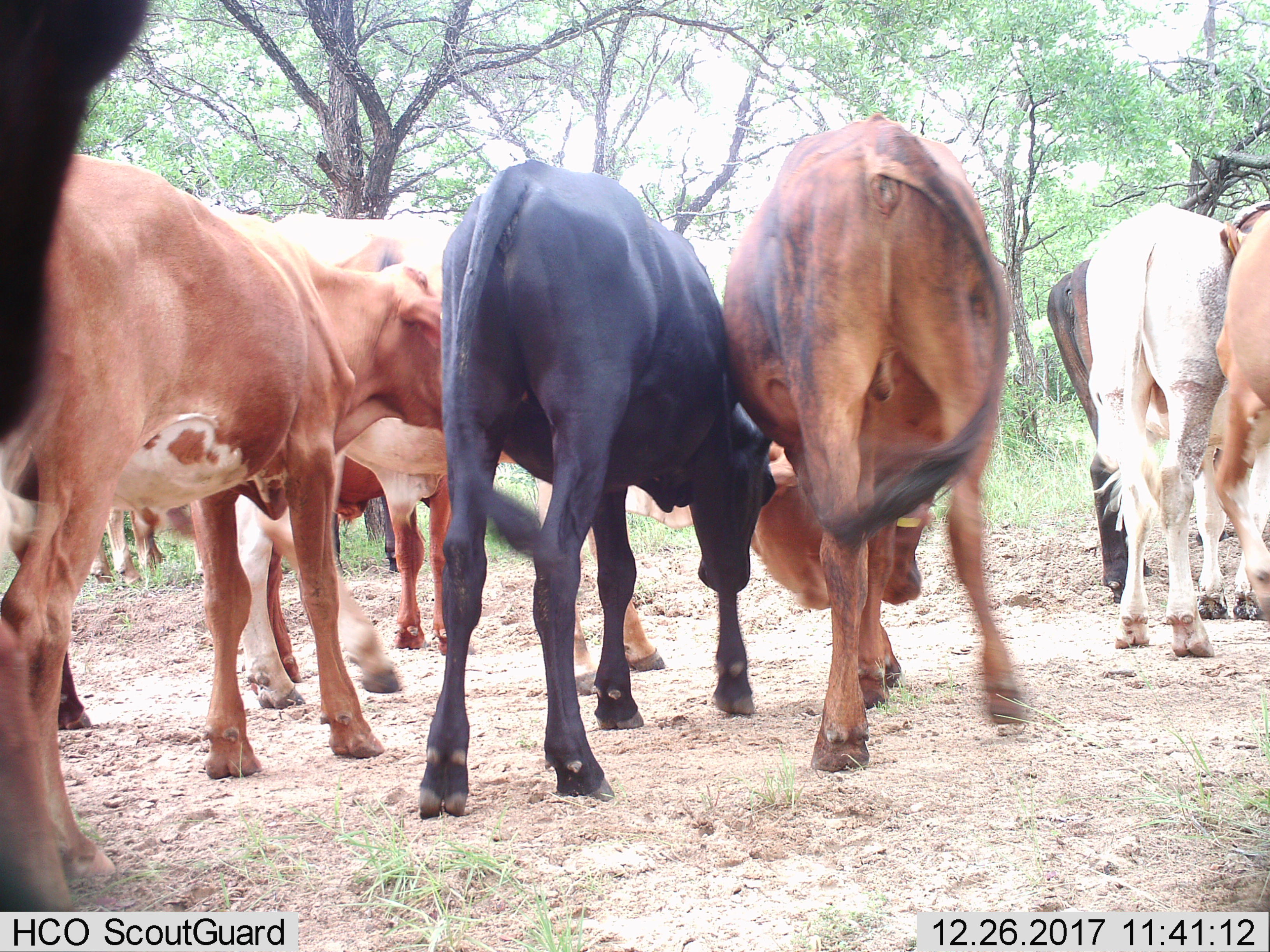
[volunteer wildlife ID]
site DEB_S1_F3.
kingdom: Animalia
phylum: Chordata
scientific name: Vertebrata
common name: domestic animal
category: domesticanimal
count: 11-50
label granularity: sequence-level